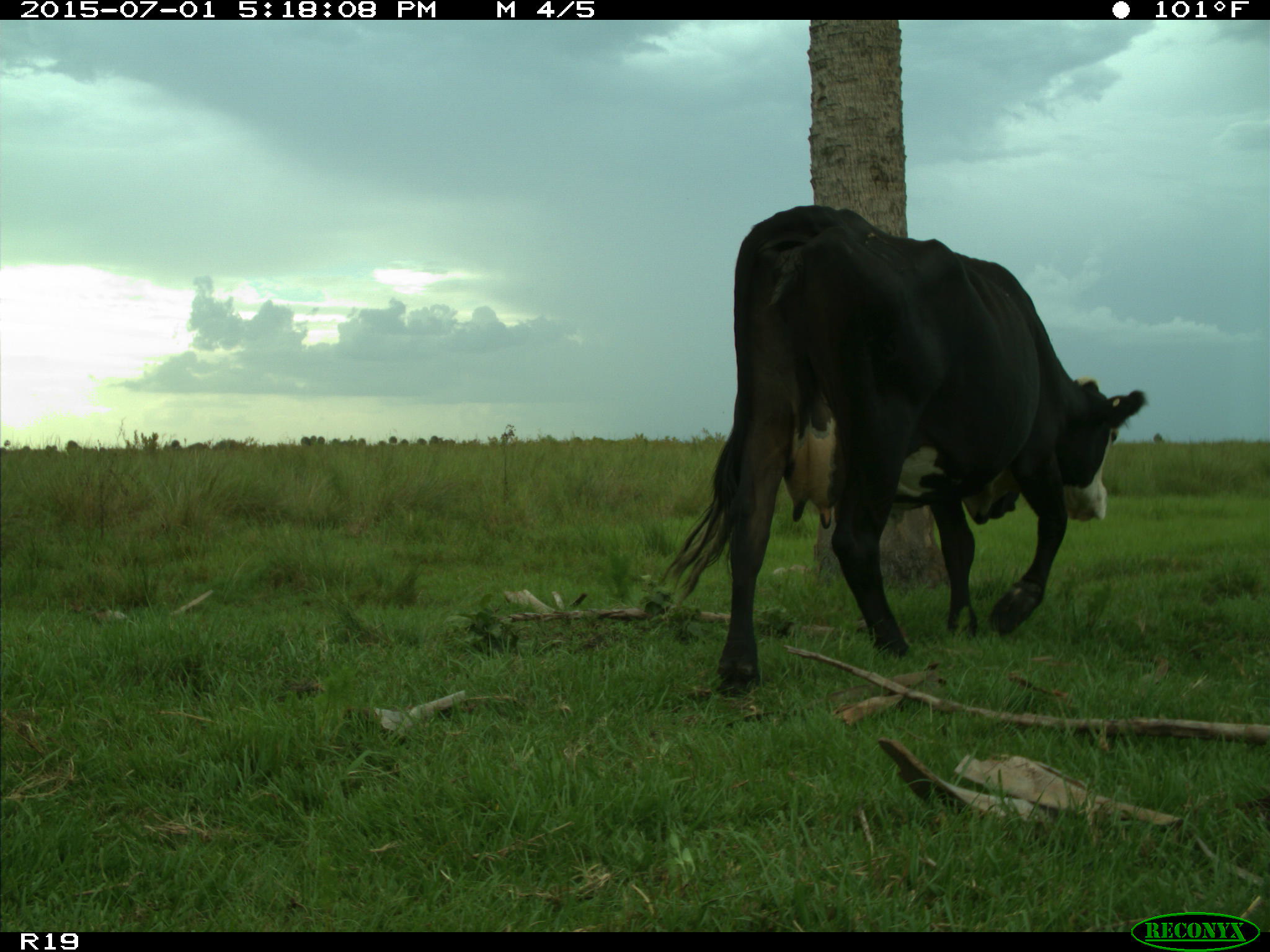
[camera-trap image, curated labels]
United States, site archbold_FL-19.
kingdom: Animalia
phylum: Chordata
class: Mammalia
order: Artiodactyla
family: Bovidae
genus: Bos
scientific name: Bos taurus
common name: domestic cow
Bos taurus (domestic cow).